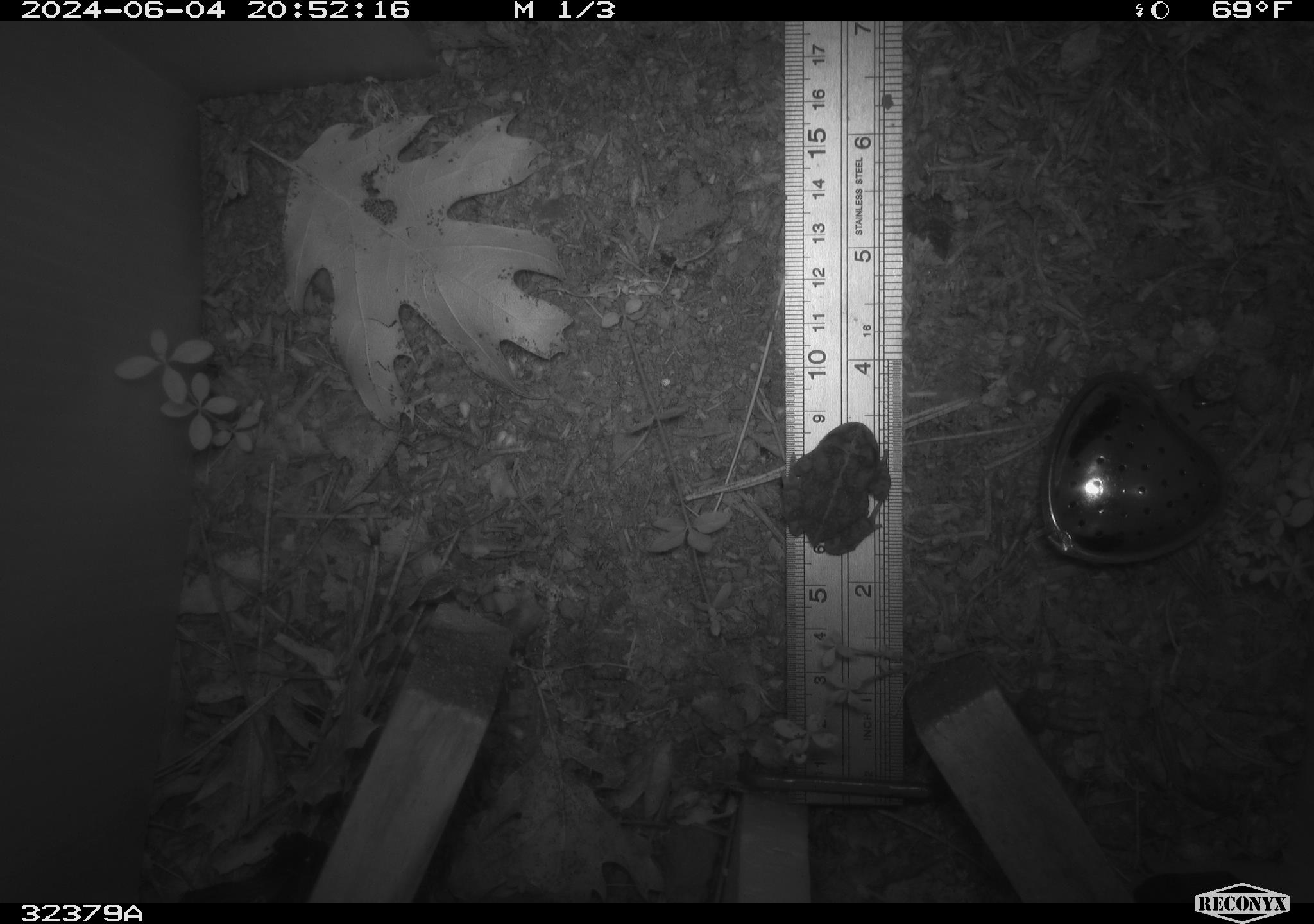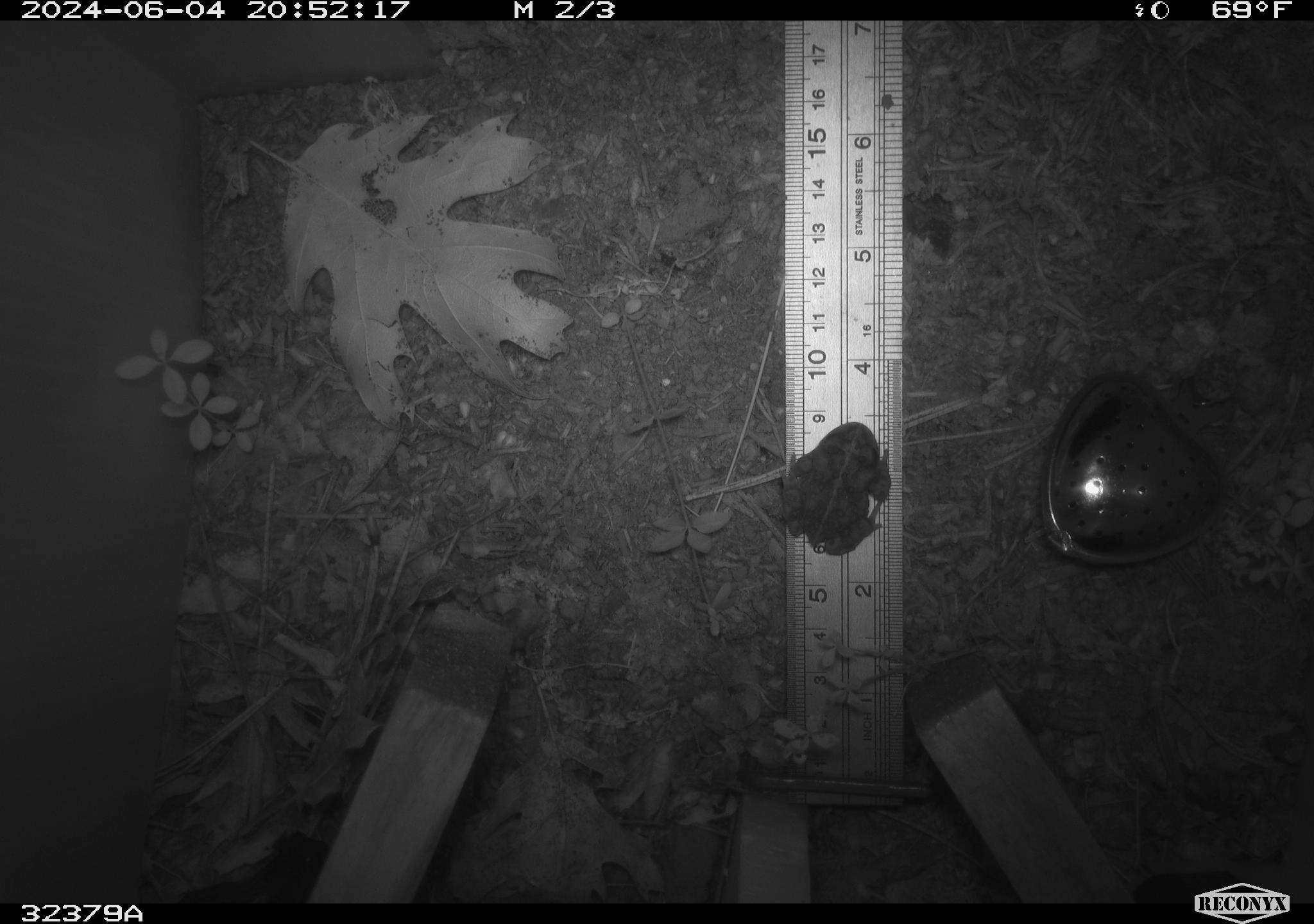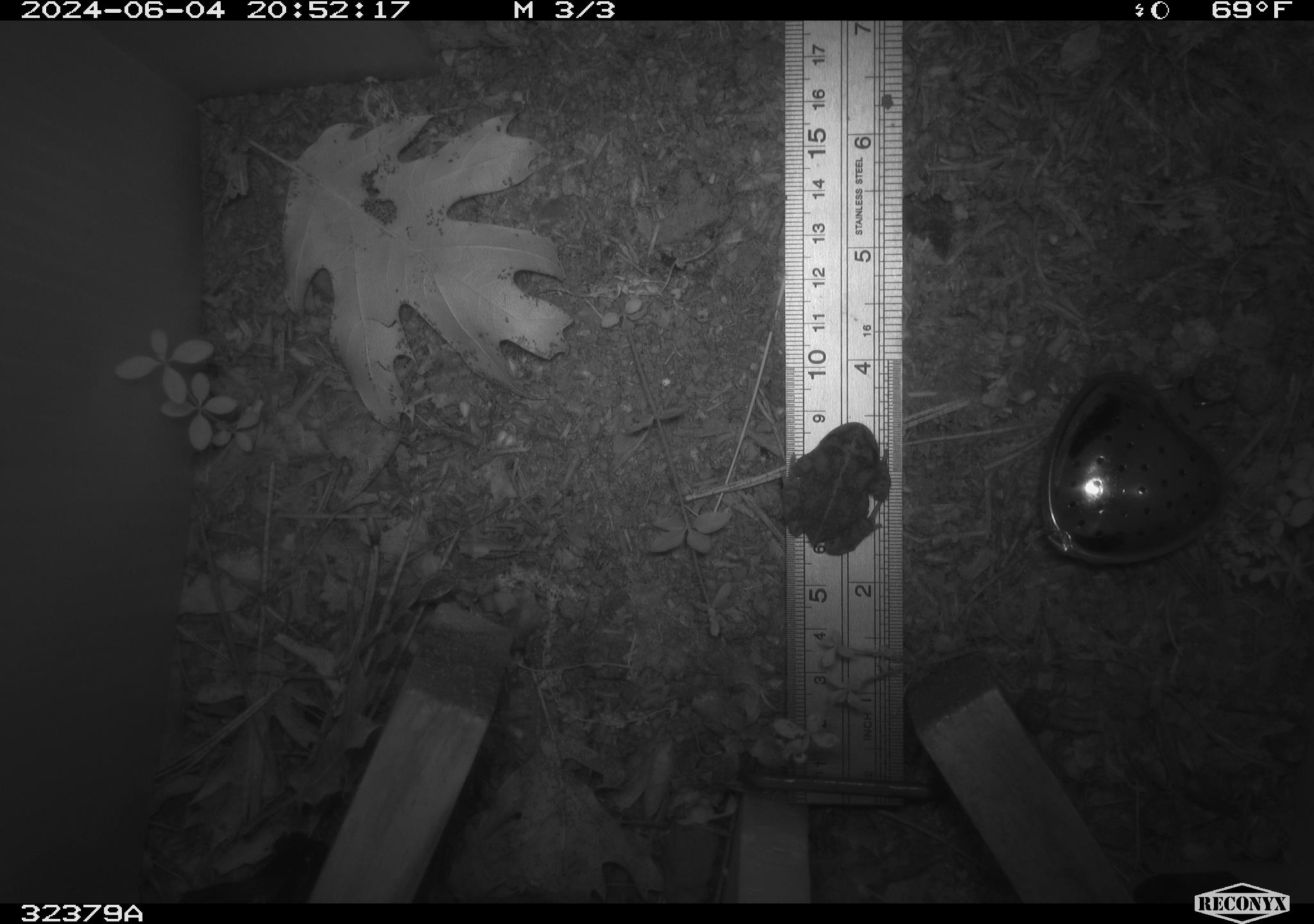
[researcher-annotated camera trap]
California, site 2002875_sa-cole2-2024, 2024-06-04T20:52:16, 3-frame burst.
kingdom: Animalia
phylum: Chordata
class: Amphibia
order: Anura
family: Bufonidae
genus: Anaxyrus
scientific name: Anaxyrus boreas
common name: western toad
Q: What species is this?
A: Western toad (Anaxyrus boreas).